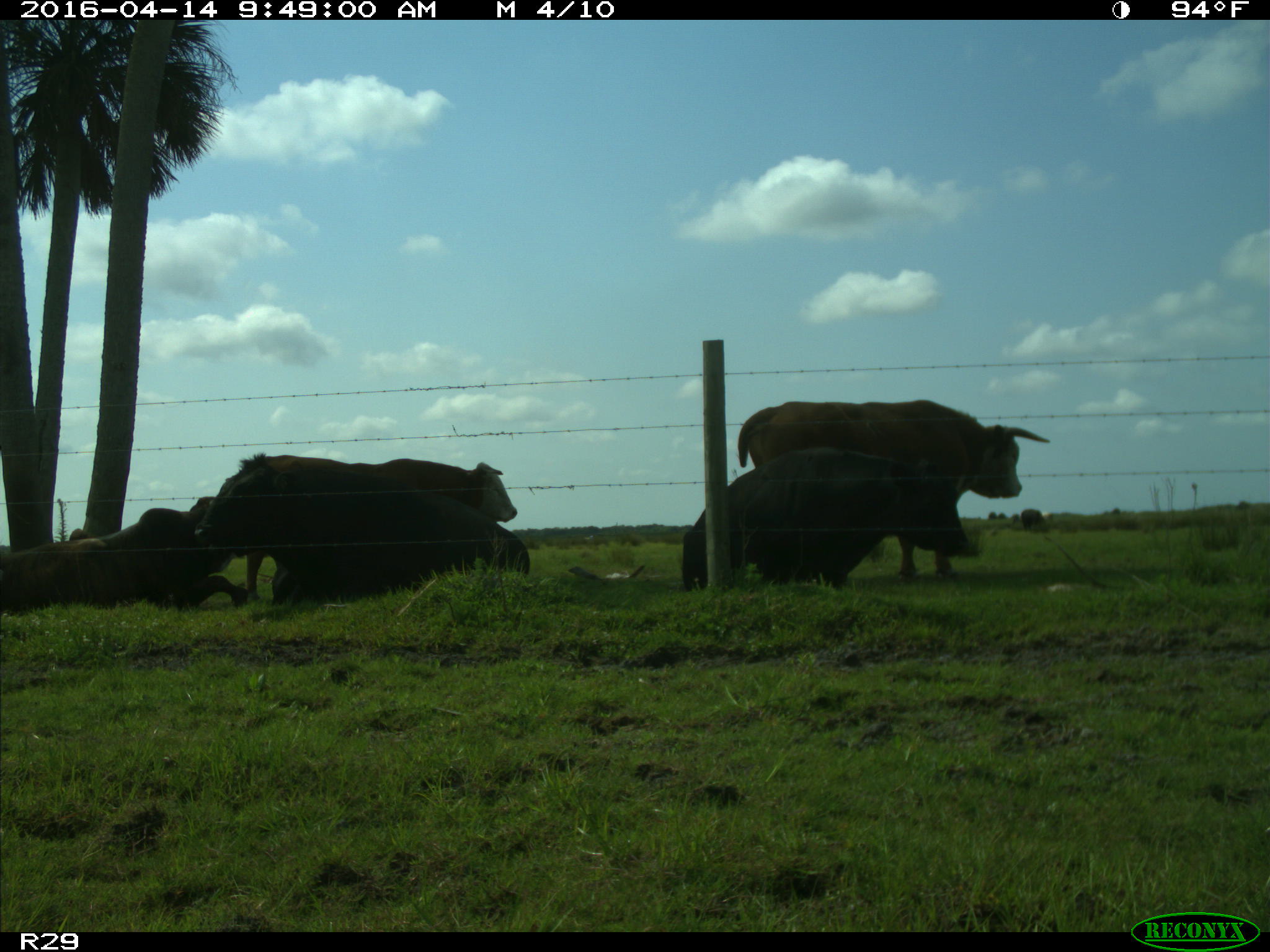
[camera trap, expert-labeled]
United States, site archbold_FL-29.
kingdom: Animalia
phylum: Chordata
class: Mammalia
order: Artiodactyla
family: Bovidae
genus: Bos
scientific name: Bos taurus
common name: domestic cow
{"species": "Bos taurus (domestic cow)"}